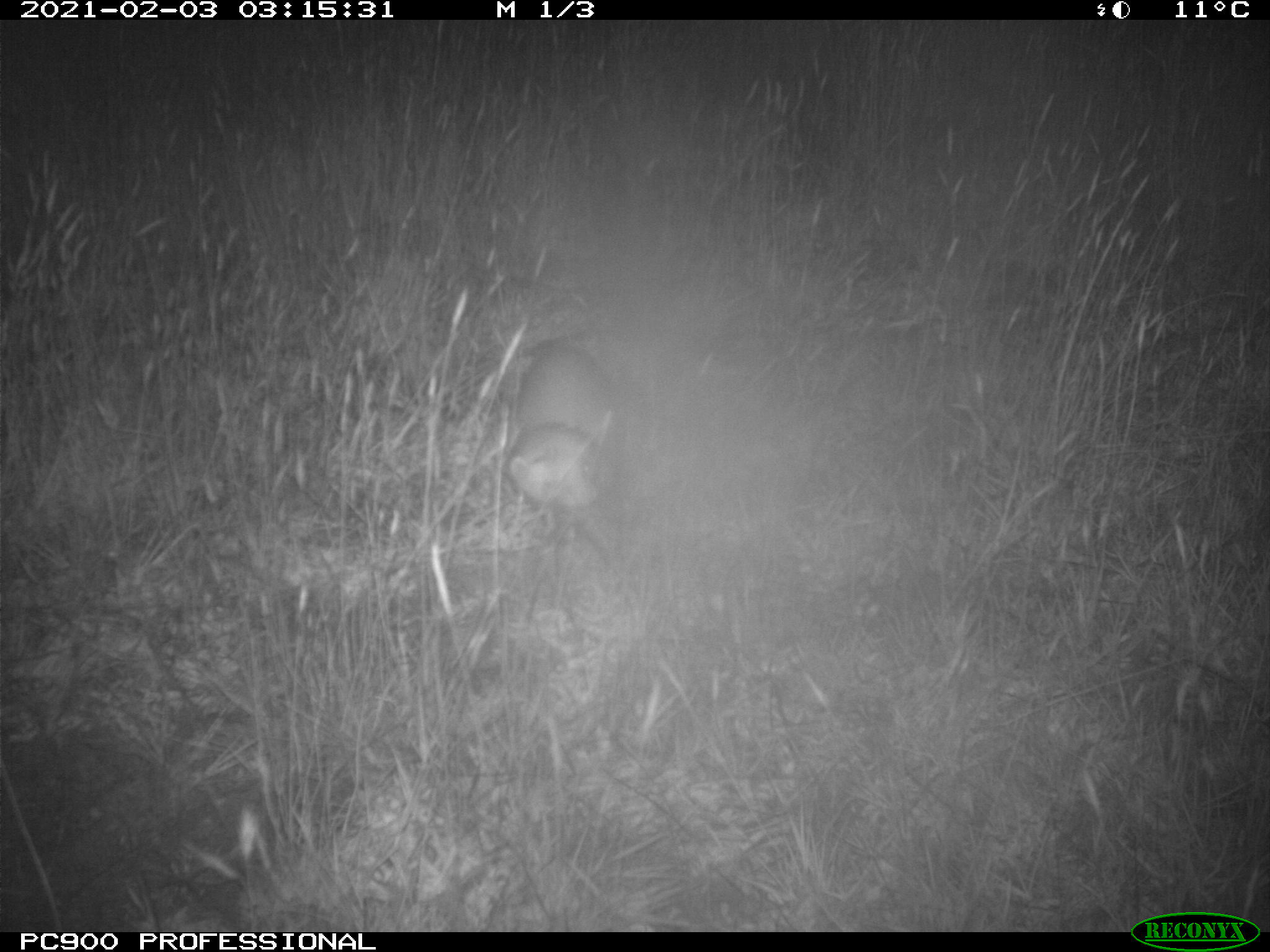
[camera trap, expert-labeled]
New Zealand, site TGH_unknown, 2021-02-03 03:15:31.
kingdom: Animalia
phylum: Chordata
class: Mammalia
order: Carnivora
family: Mustelidae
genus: Mustela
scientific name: Mustela furo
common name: ferret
Ferret (Mustela furo).